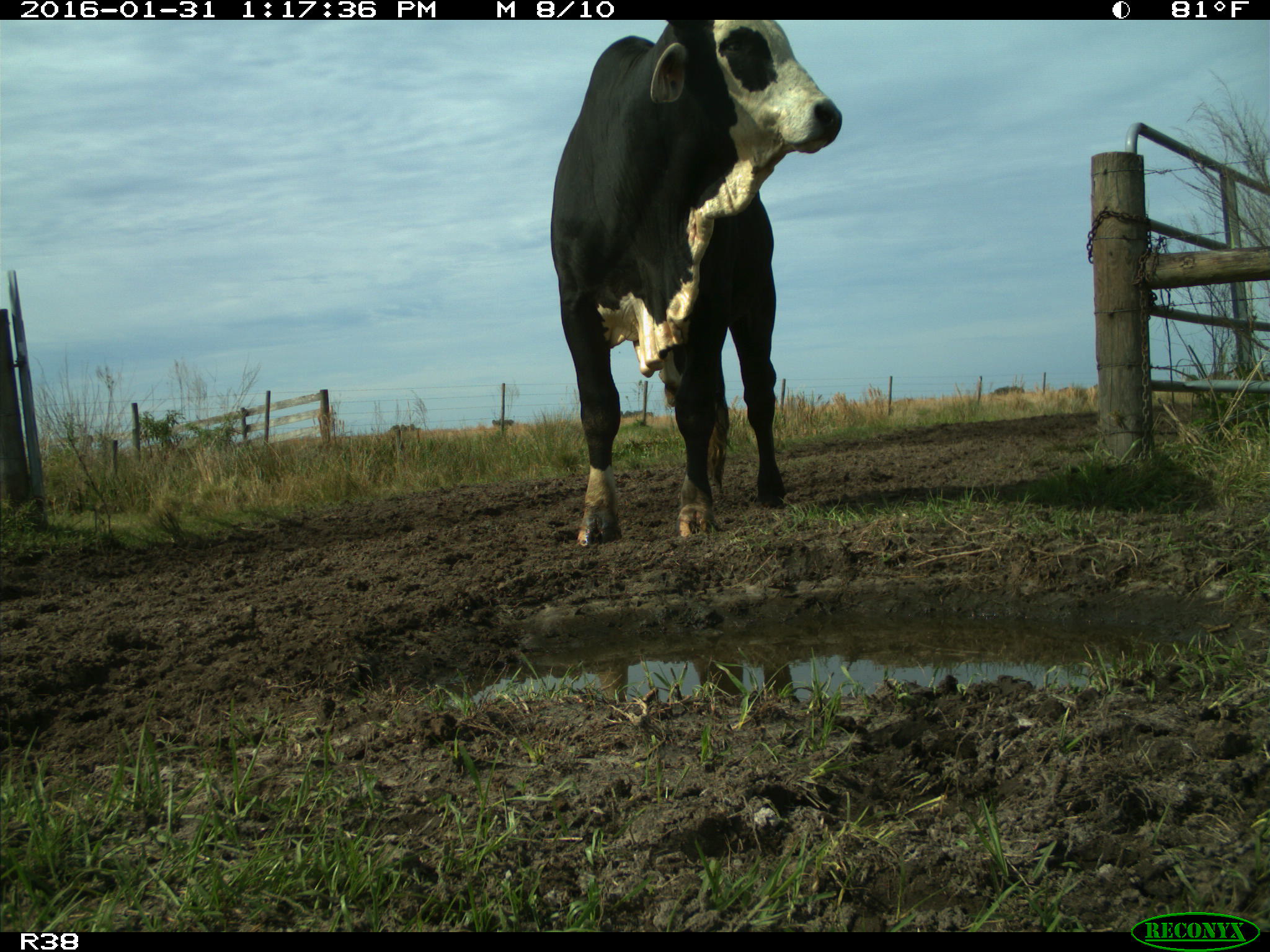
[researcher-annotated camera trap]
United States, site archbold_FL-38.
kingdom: Animalia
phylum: Chordata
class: Mammalia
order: Artiodactyla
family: Bovidae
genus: Bos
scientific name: Bos taurus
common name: domestic cow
Bos taurus (domestic cow).